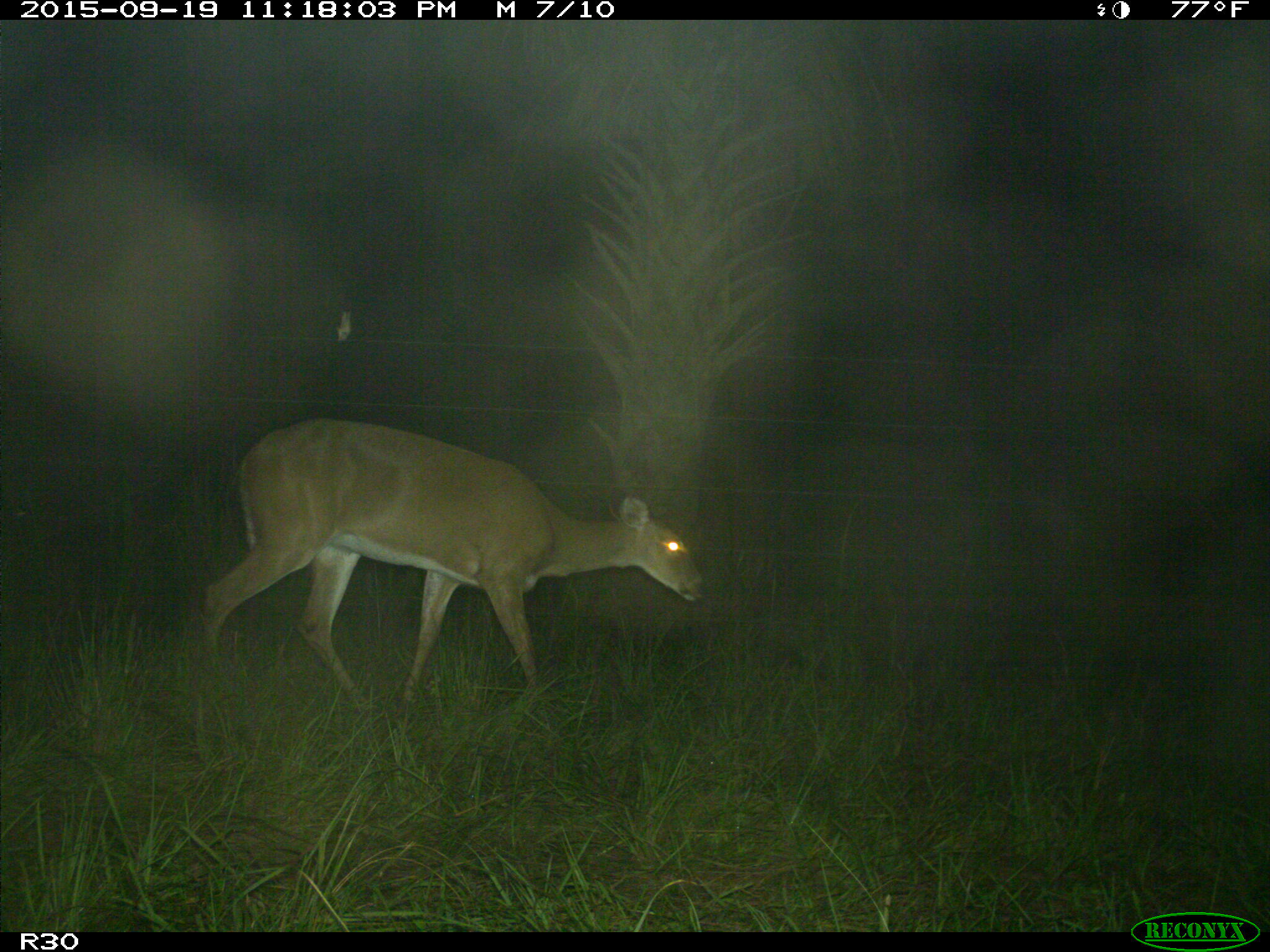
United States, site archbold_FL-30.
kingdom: Animalia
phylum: Chordata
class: Mammalia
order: Artiodactyla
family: Cervidae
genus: Odocoileus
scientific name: Odocoileus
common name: deer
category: unidentified deer